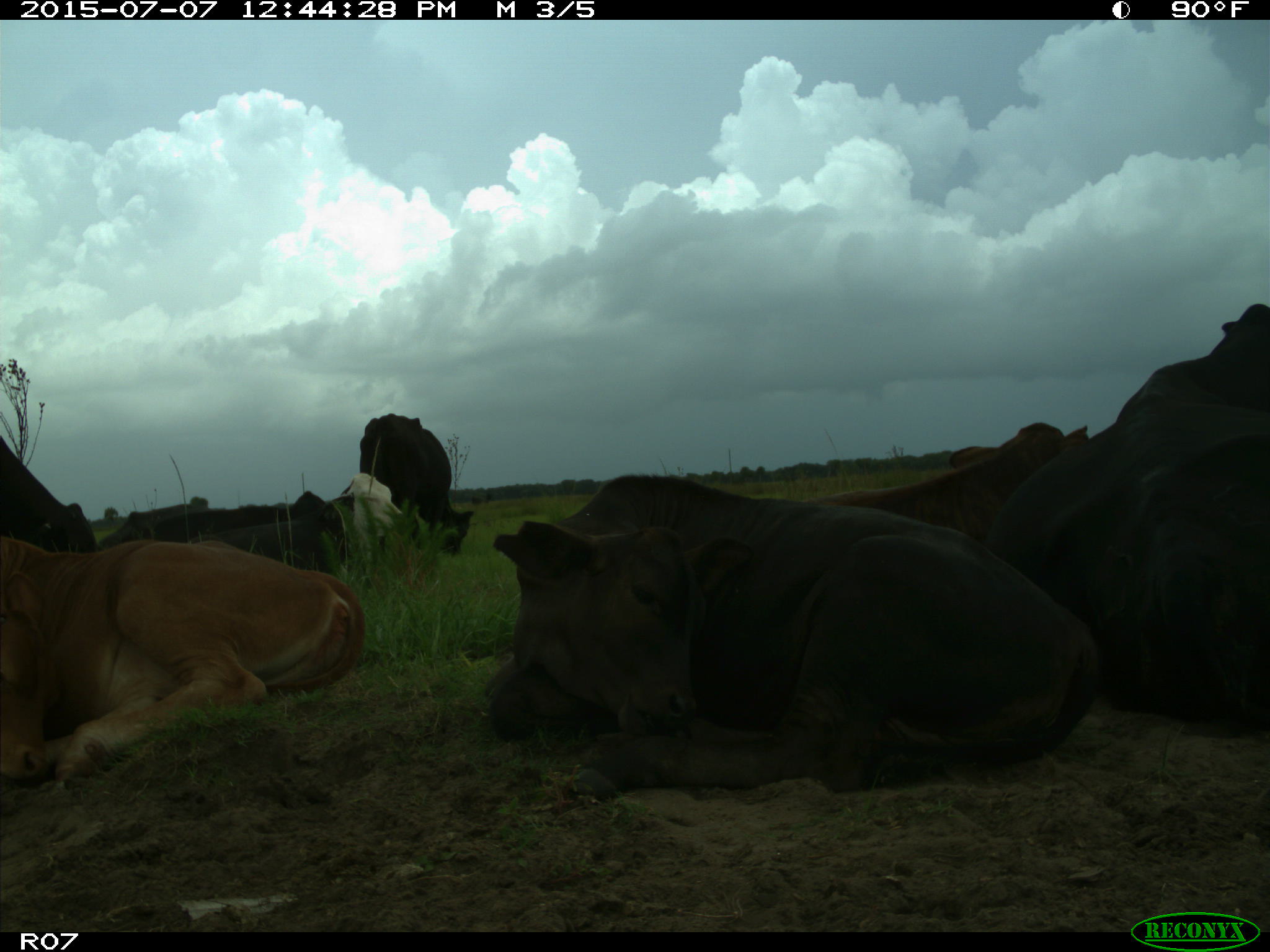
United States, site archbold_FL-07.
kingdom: Animalia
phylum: Chordata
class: Mammalia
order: Artiodactyla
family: Bovidae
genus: Bos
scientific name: Bos taurus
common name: domestic cow